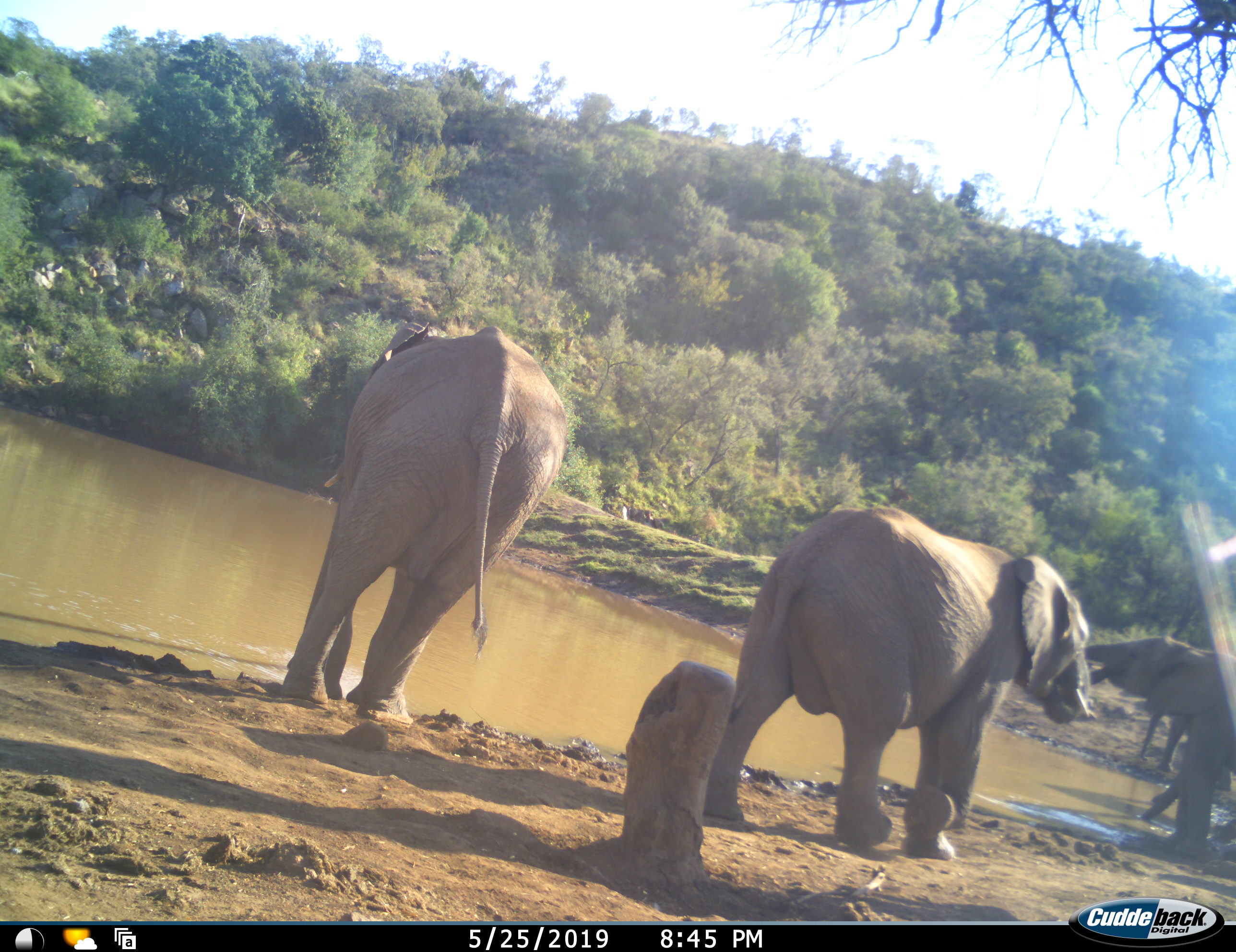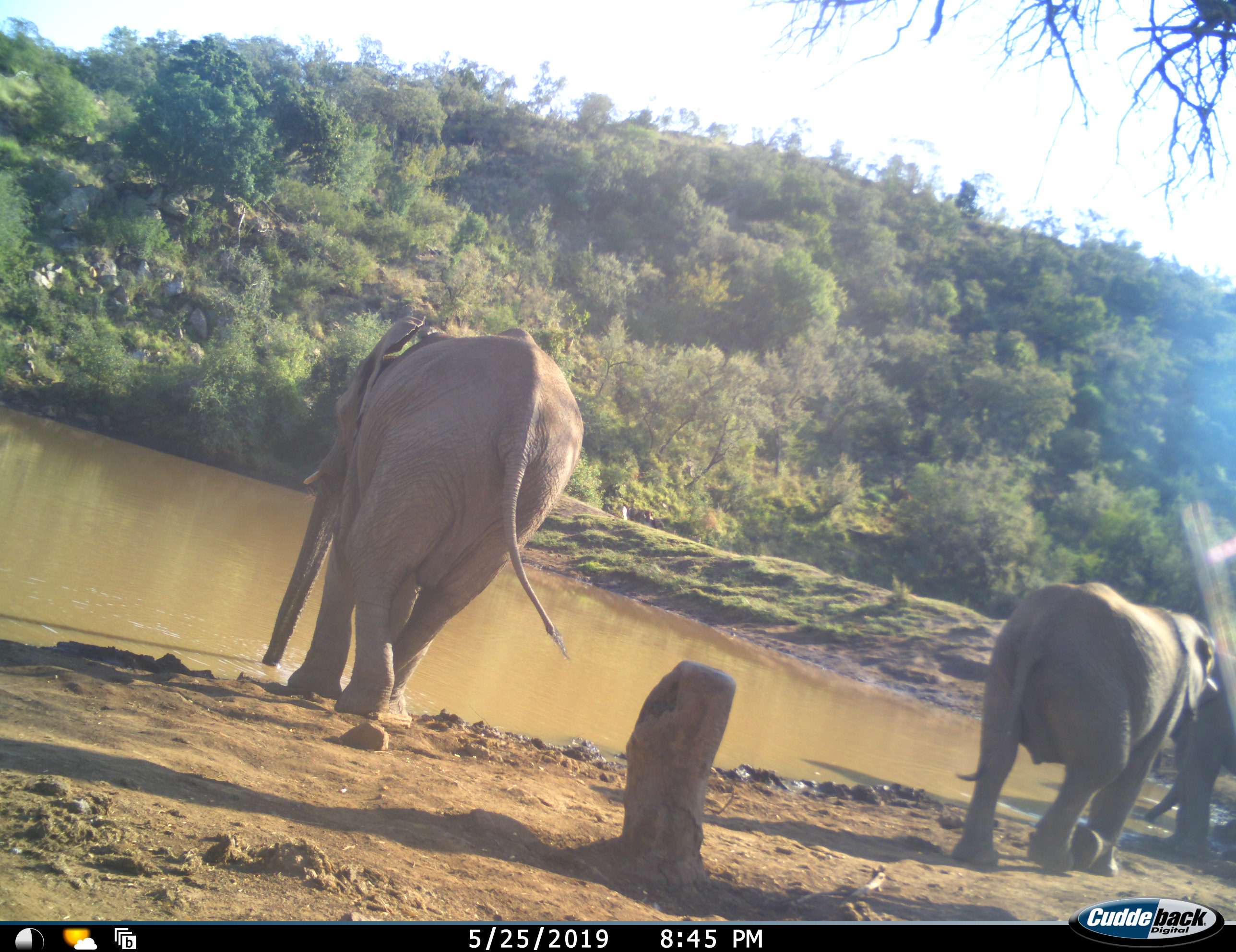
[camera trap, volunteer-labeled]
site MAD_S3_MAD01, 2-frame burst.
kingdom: Animalia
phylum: Chordata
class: Mammalia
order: Proboscidea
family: Elephantidae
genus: Loxodonta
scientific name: Loxodonta africana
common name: african bush elephant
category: elephant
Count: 4.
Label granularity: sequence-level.